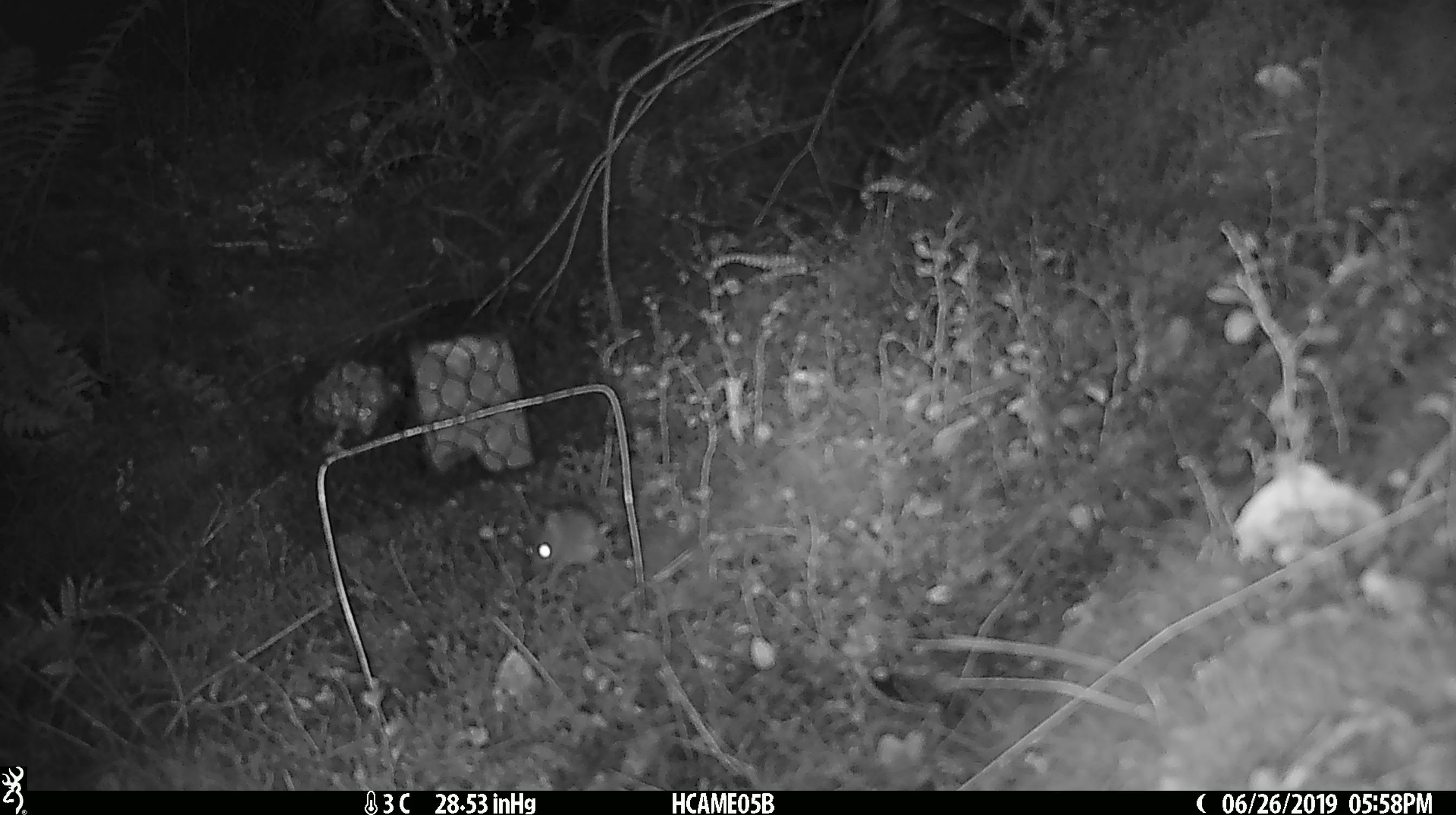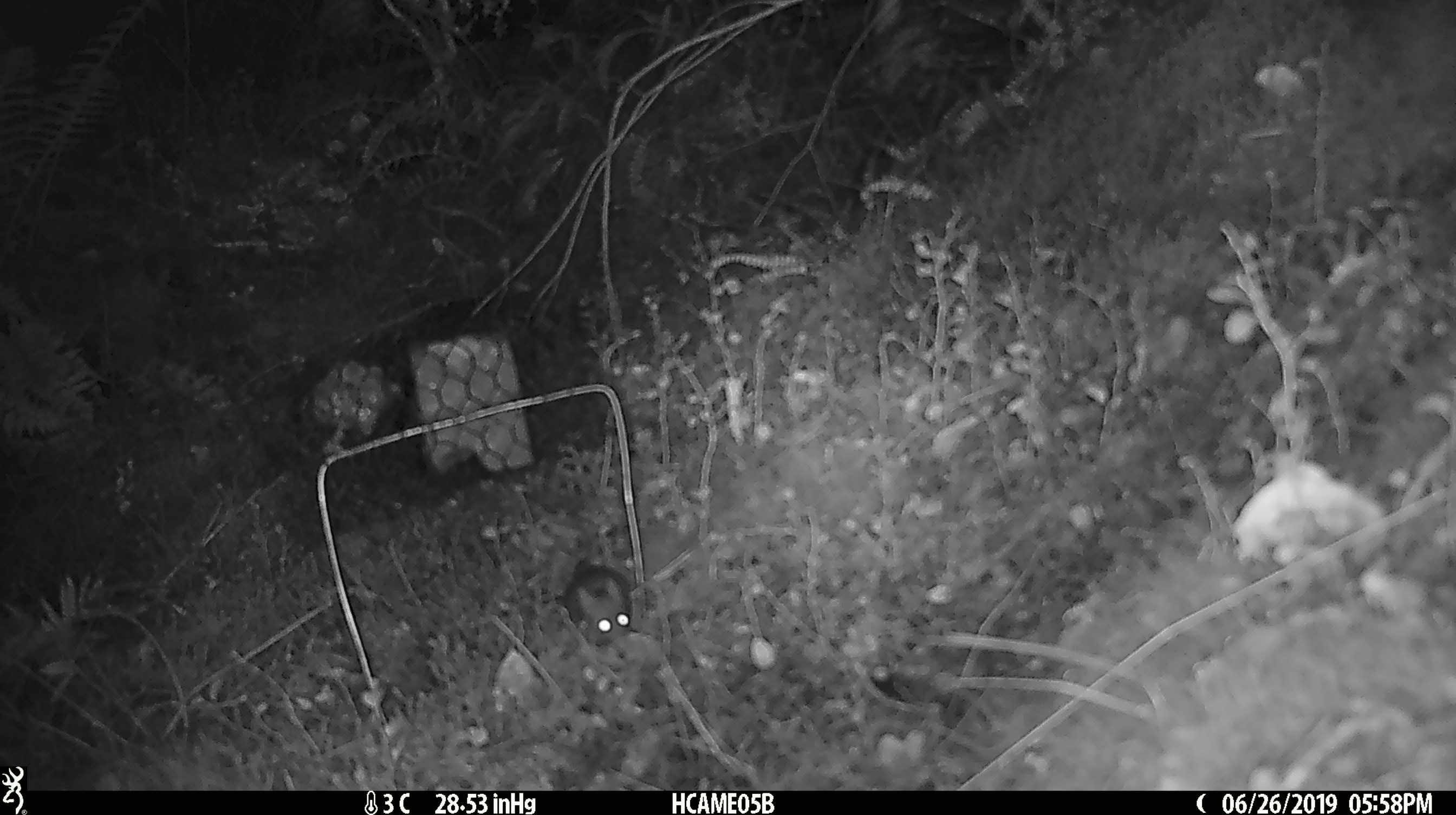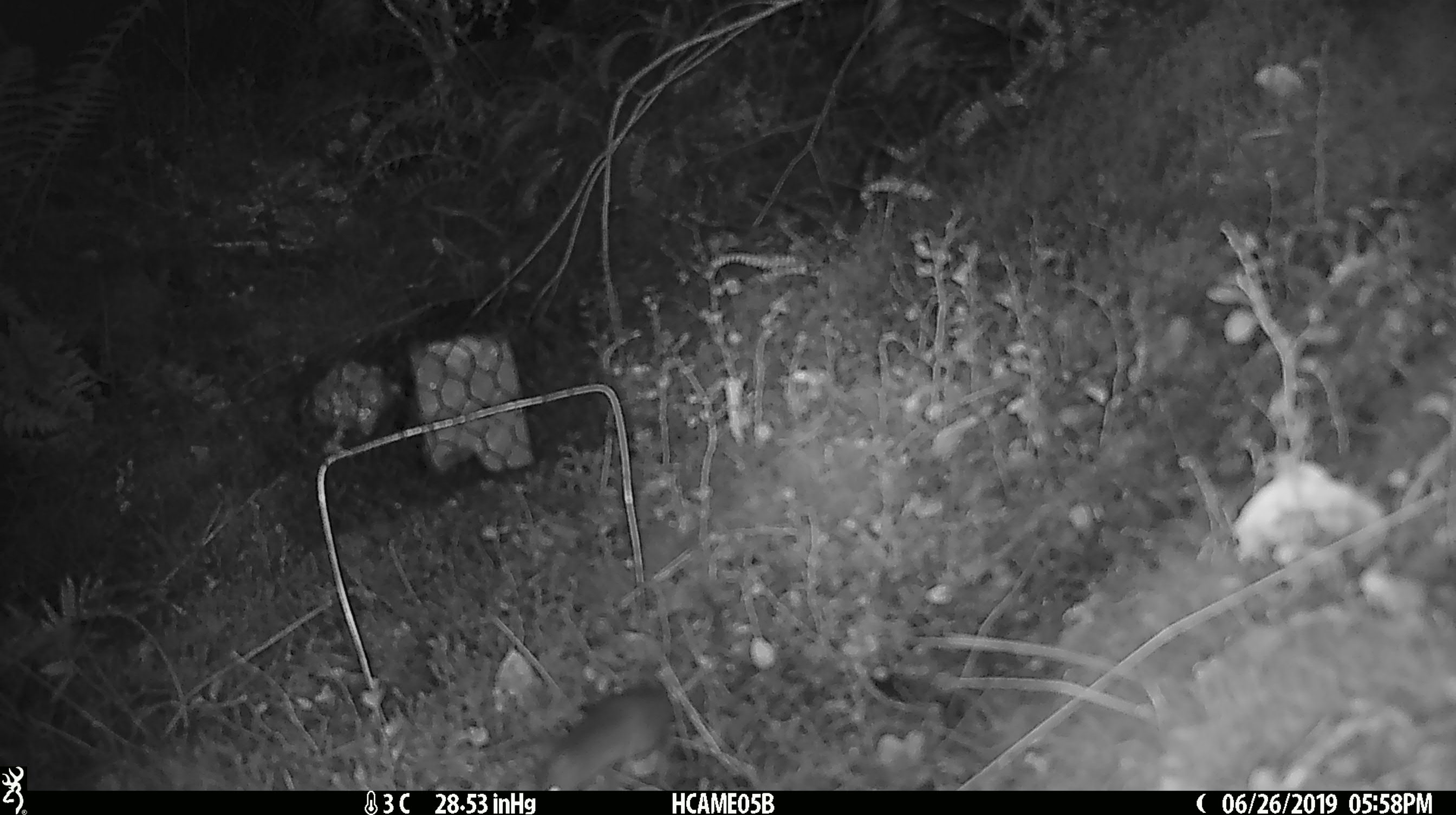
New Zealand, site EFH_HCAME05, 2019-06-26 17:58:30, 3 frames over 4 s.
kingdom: Animalia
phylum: Chordata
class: Mammalia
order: Rodentia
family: Muridae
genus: Mus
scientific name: Mus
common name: mouse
Mouse (Mus).